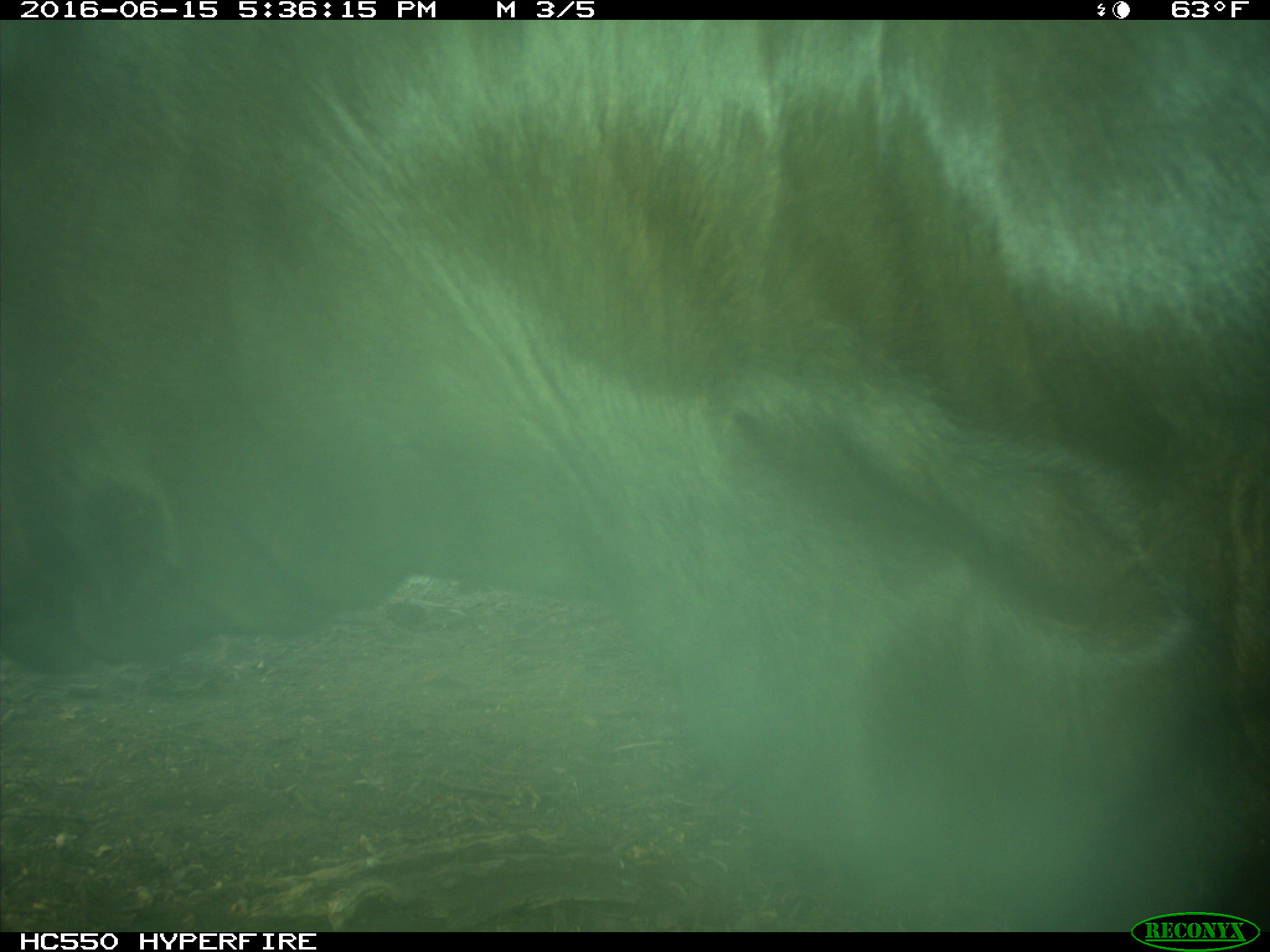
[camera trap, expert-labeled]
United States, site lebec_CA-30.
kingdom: Animalia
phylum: Chordata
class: Mammalia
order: Artiodactyla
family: Bovidae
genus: Bos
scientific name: Bos taurus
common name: domestic cow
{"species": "Bos taurus (domestic cow)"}